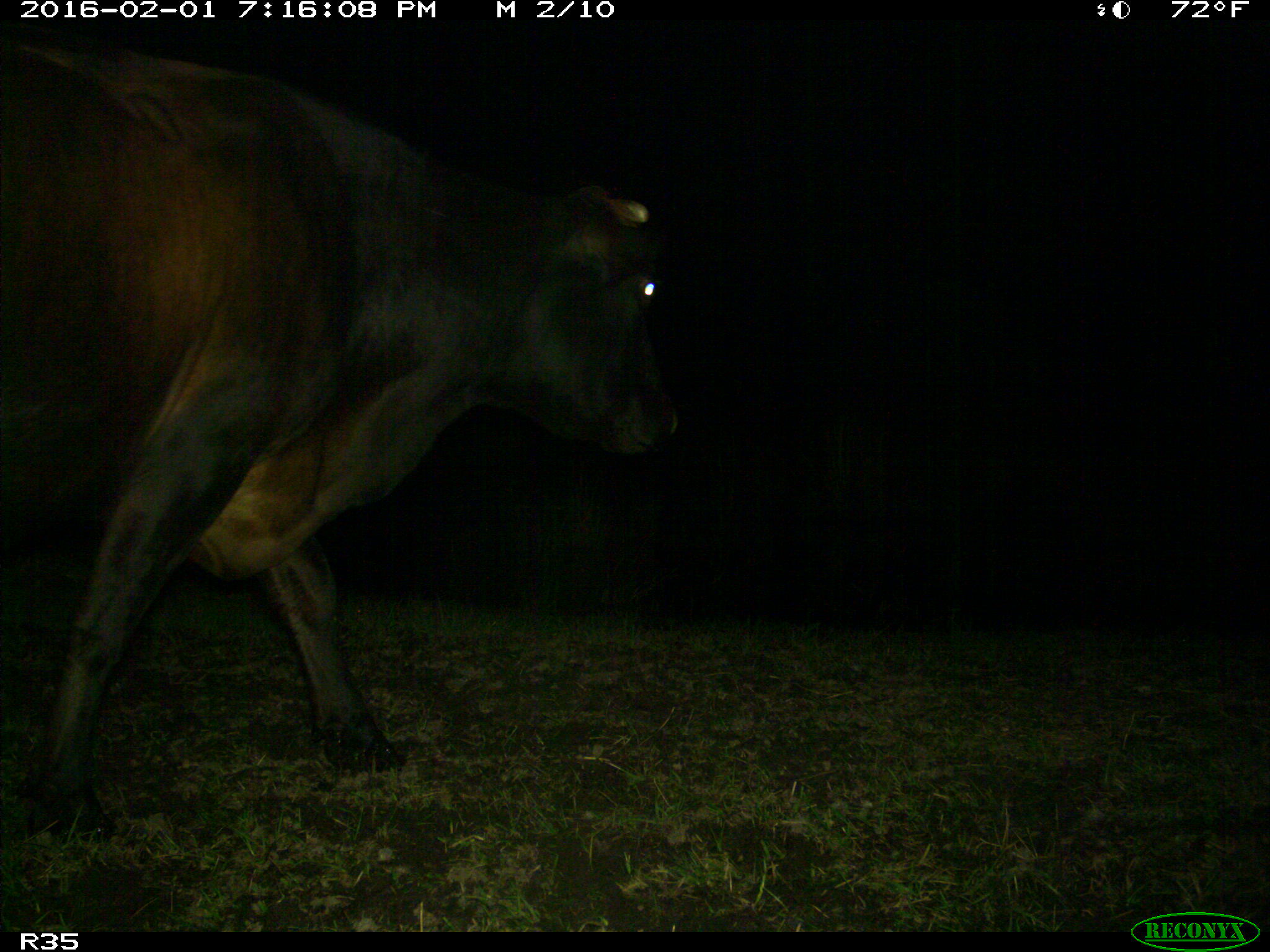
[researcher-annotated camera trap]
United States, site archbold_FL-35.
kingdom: Animalia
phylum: Chordata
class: Mammalia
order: Artiodactyla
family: Bovidae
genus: Bos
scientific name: Bos taurus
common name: domestic cow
Bos taurus (domestic cow).